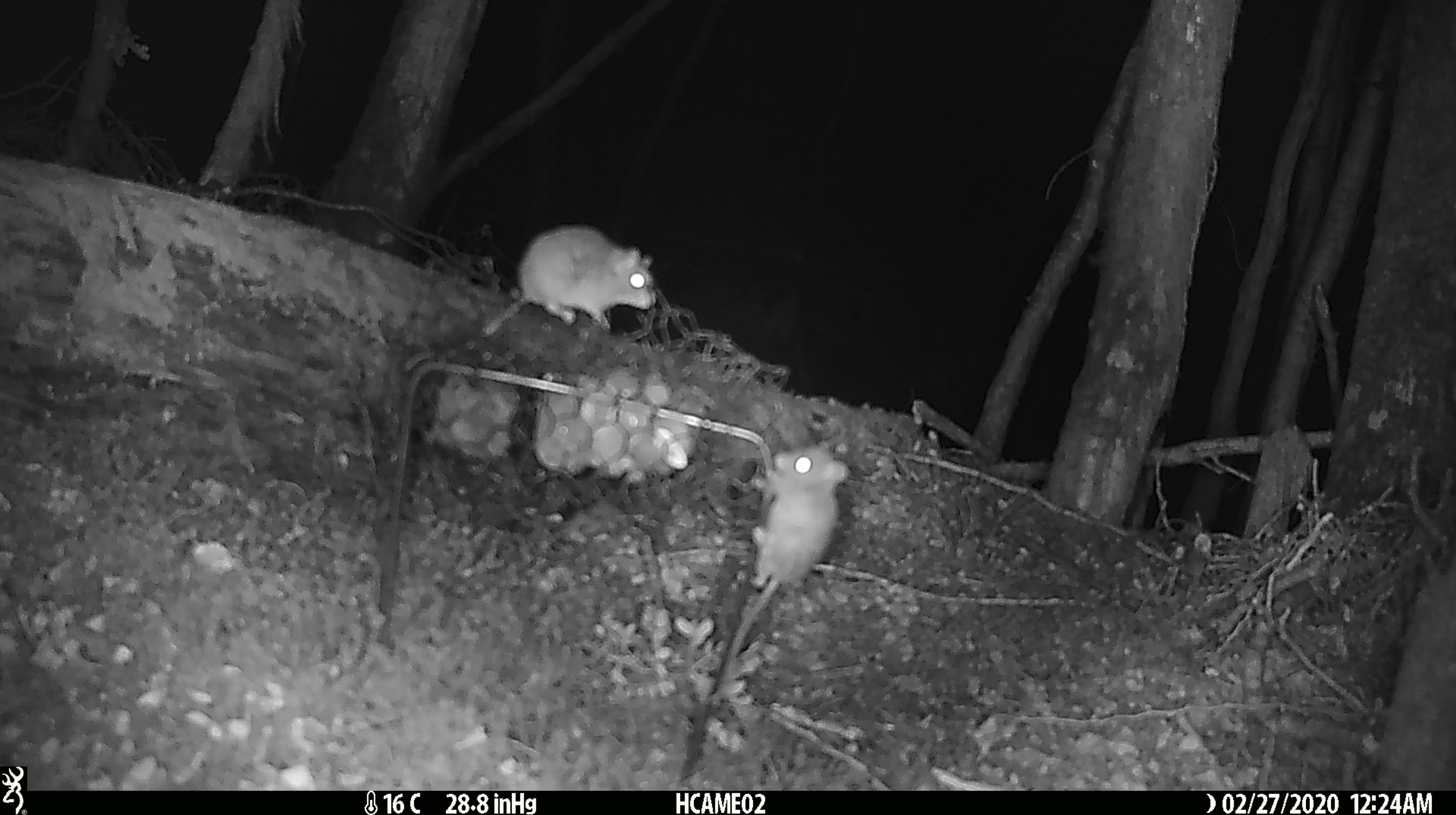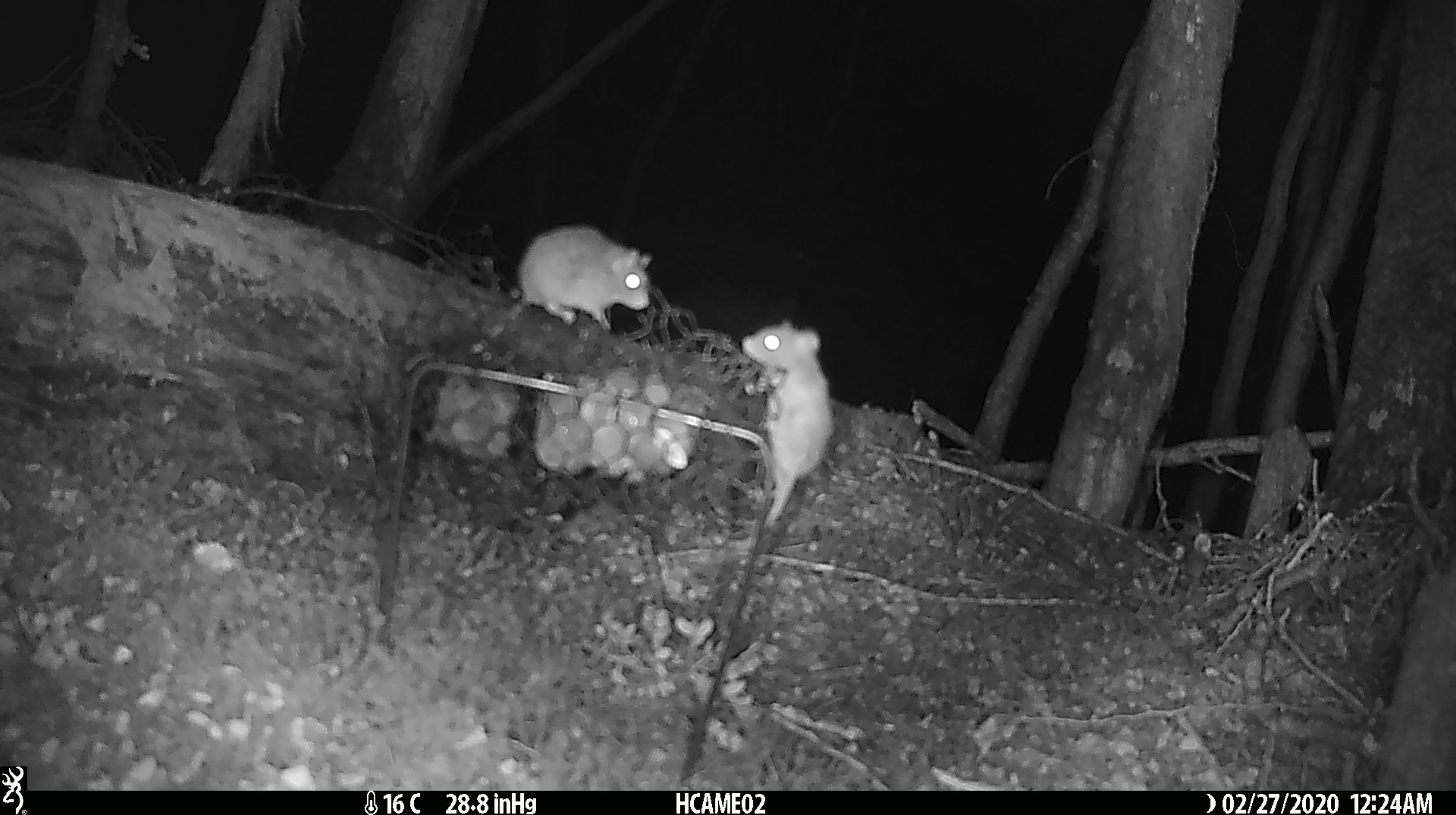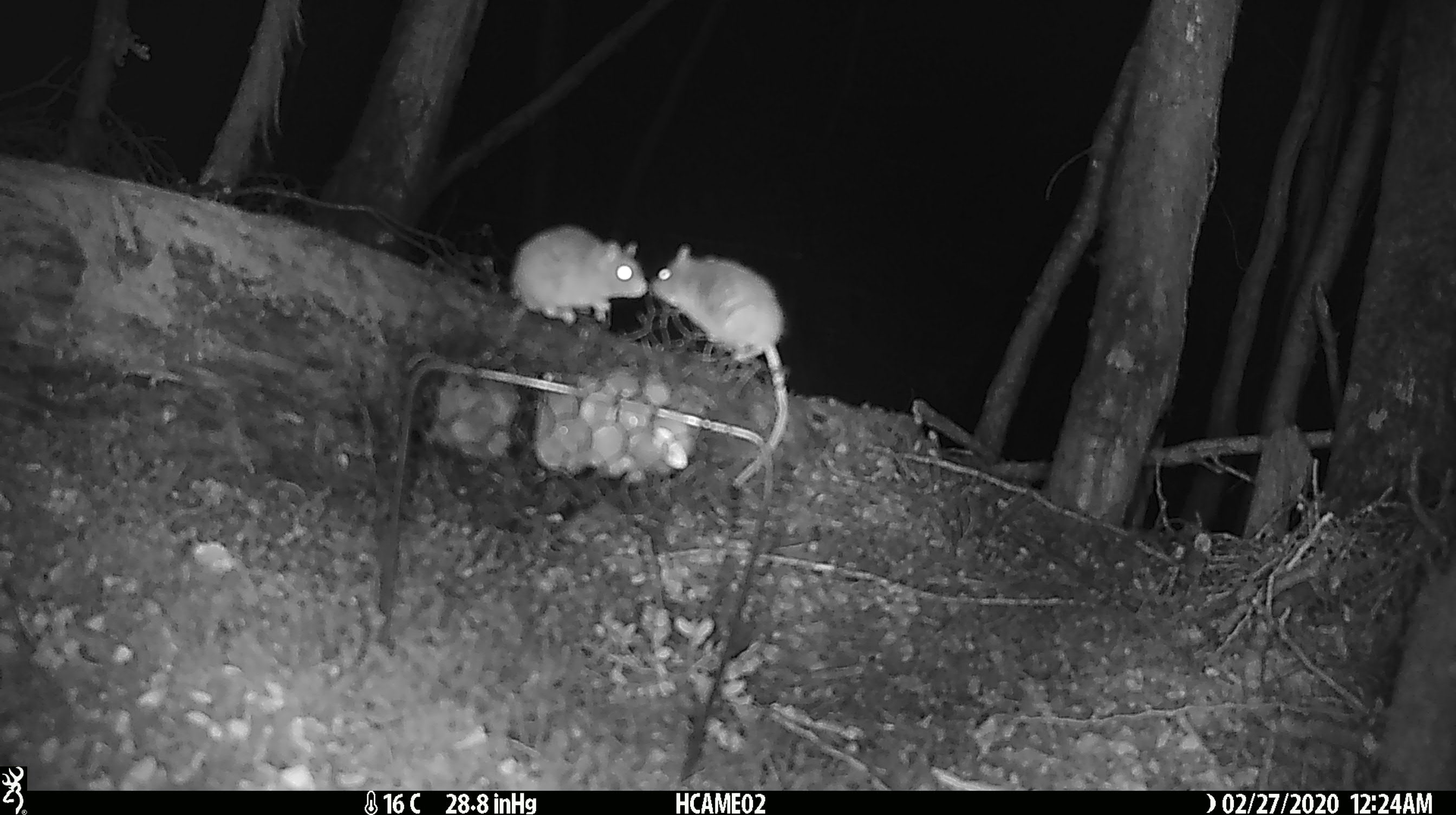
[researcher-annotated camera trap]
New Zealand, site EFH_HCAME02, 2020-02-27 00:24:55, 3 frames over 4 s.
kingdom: Animalia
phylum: Chordata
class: Mammalia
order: Rodentia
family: Muridae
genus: Mus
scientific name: Mus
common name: mouse